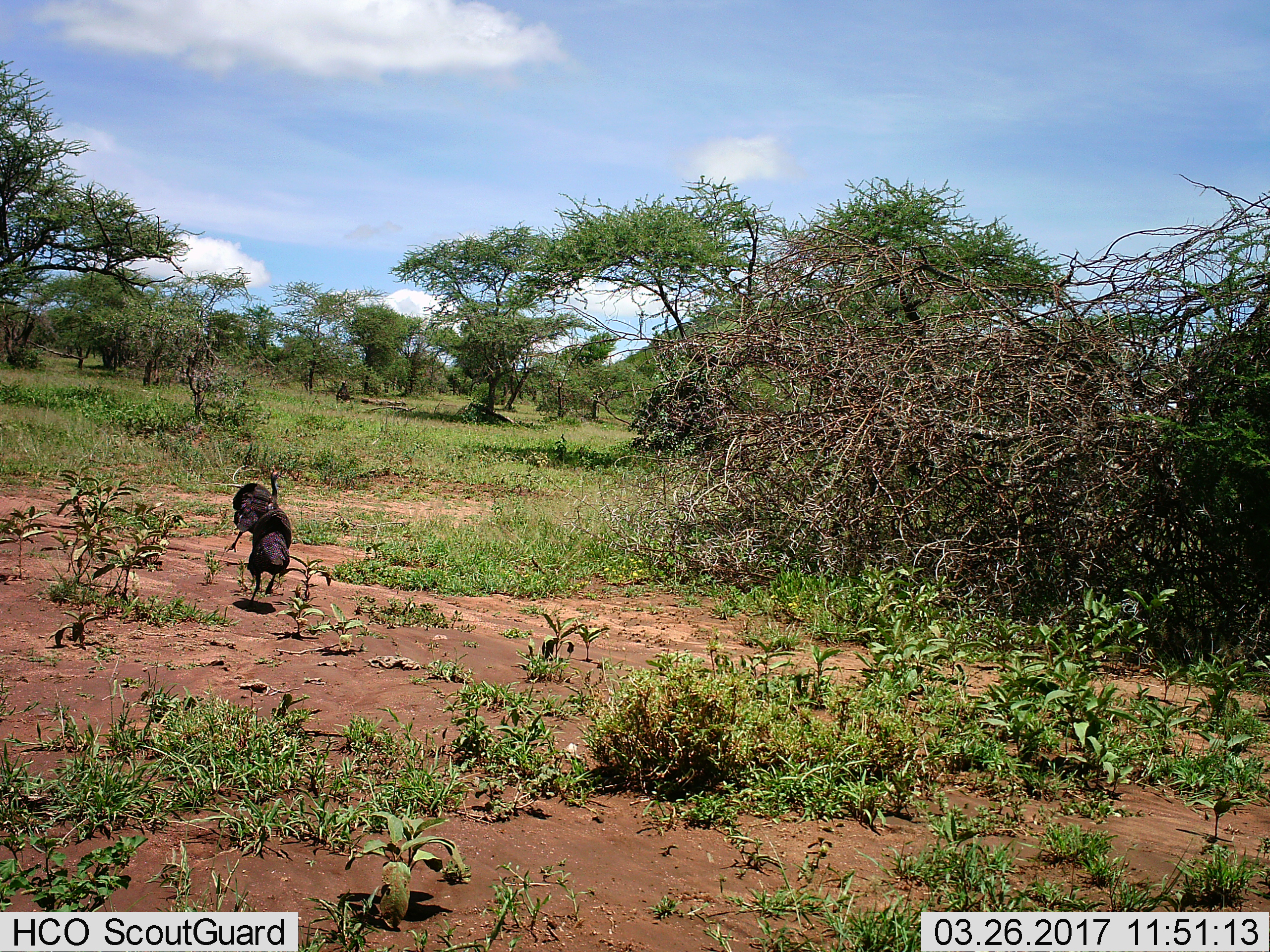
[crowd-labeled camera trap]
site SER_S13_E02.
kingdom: Animalia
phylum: Chordata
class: Aves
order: Galliformes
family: Numididae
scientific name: Numididae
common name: guineafowl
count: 2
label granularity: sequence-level